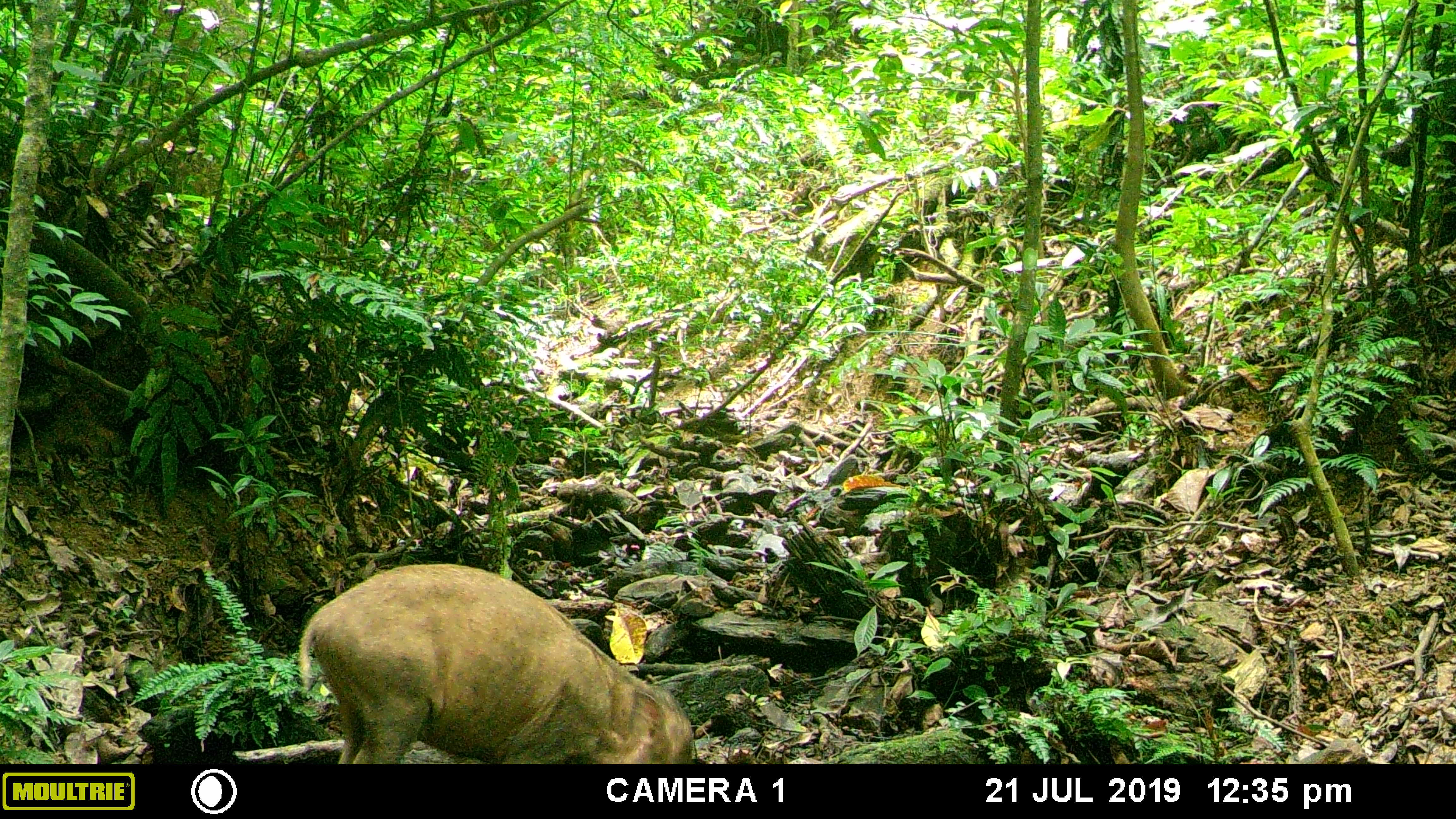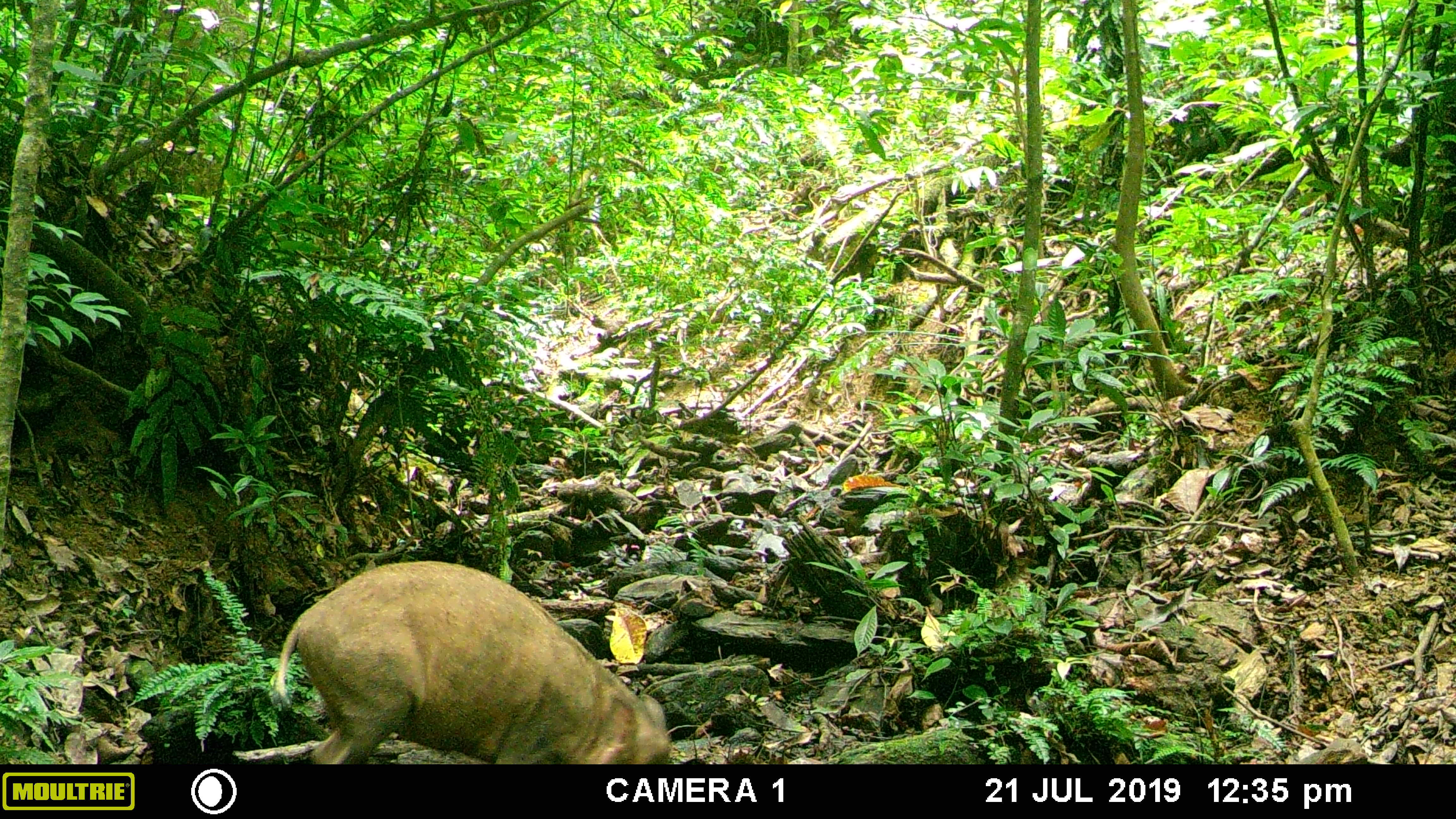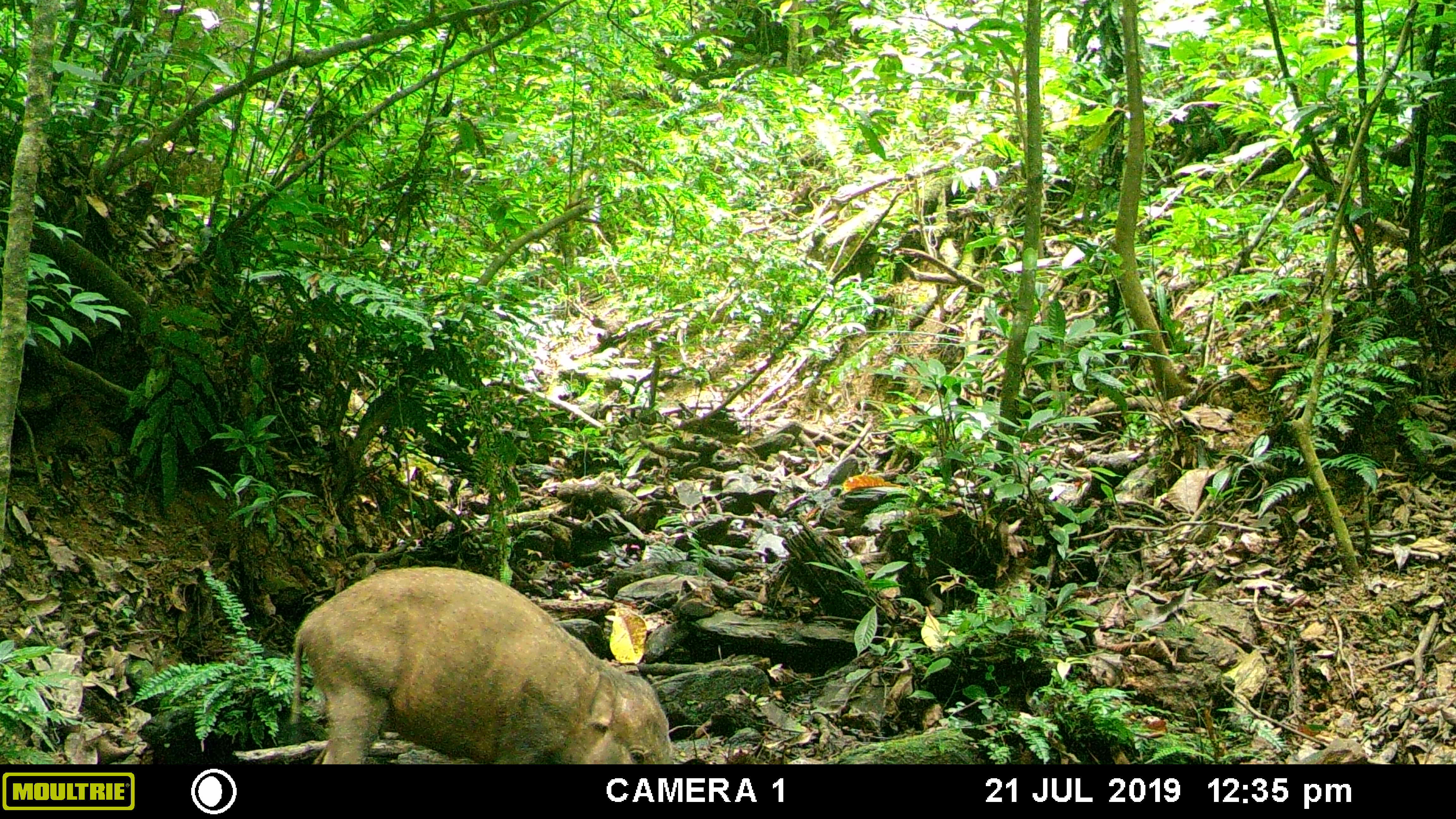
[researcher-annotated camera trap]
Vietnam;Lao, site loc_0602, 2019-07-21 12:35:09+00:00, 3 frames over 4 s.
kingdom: Animalia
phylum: Chordata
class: Mammalia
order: Artiodactyla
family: Suidae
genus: Sus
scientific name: Sus scrofa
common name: eurasian wild pig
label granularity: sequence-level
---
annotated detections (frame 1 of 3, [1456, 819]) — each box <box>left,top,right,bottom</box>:
eurasian wild pig: <box>298,563,694,764</box>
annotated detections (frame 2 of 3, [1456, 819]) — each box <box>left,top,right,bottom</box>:
eurasian wild pig: <box>269,559,672,764</box>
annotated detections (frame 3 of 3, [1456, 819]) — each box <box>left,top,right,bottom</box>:
eurasian wild pig: <box>287,564,674,764</box>